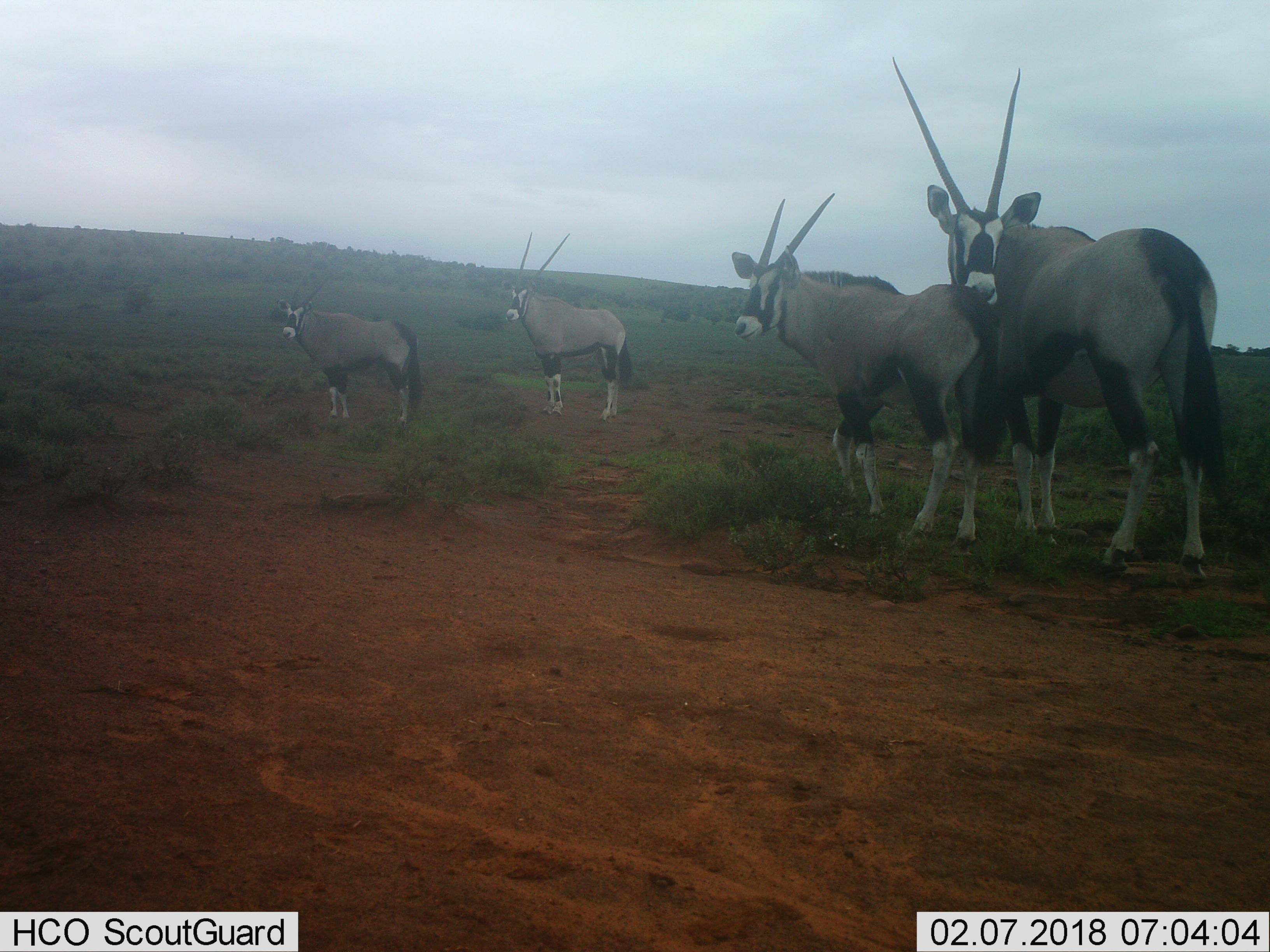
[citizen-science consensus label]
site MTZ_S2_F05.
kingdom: Animalia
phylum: Chordata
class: Mammalia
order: Artiodactyla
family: Bovidae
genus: Oryx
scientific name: Oryx gazella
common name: gemsbok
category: oryx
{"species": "oryx (gemsbok) (Oryx gazella)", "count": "4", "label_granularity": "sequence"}